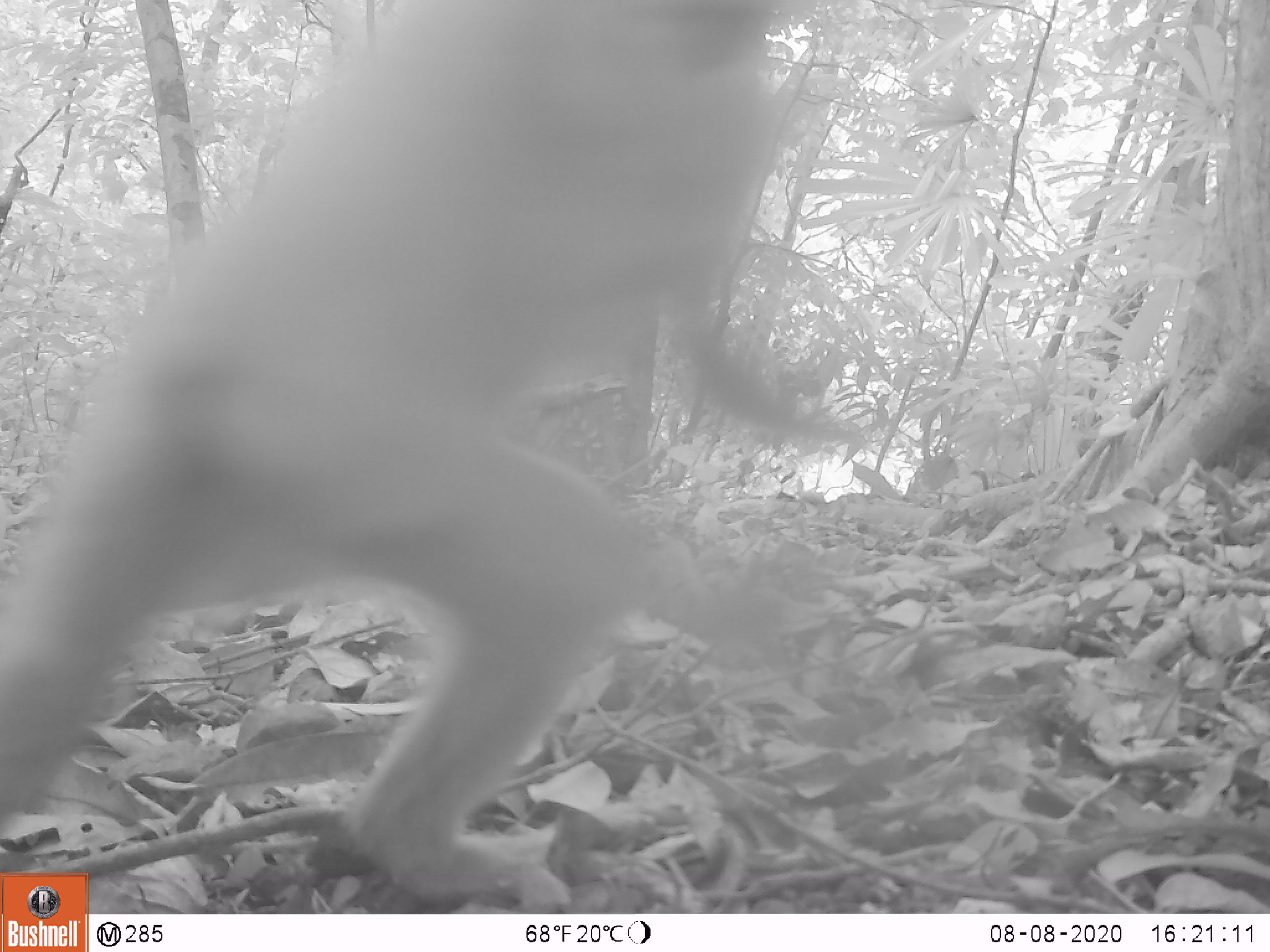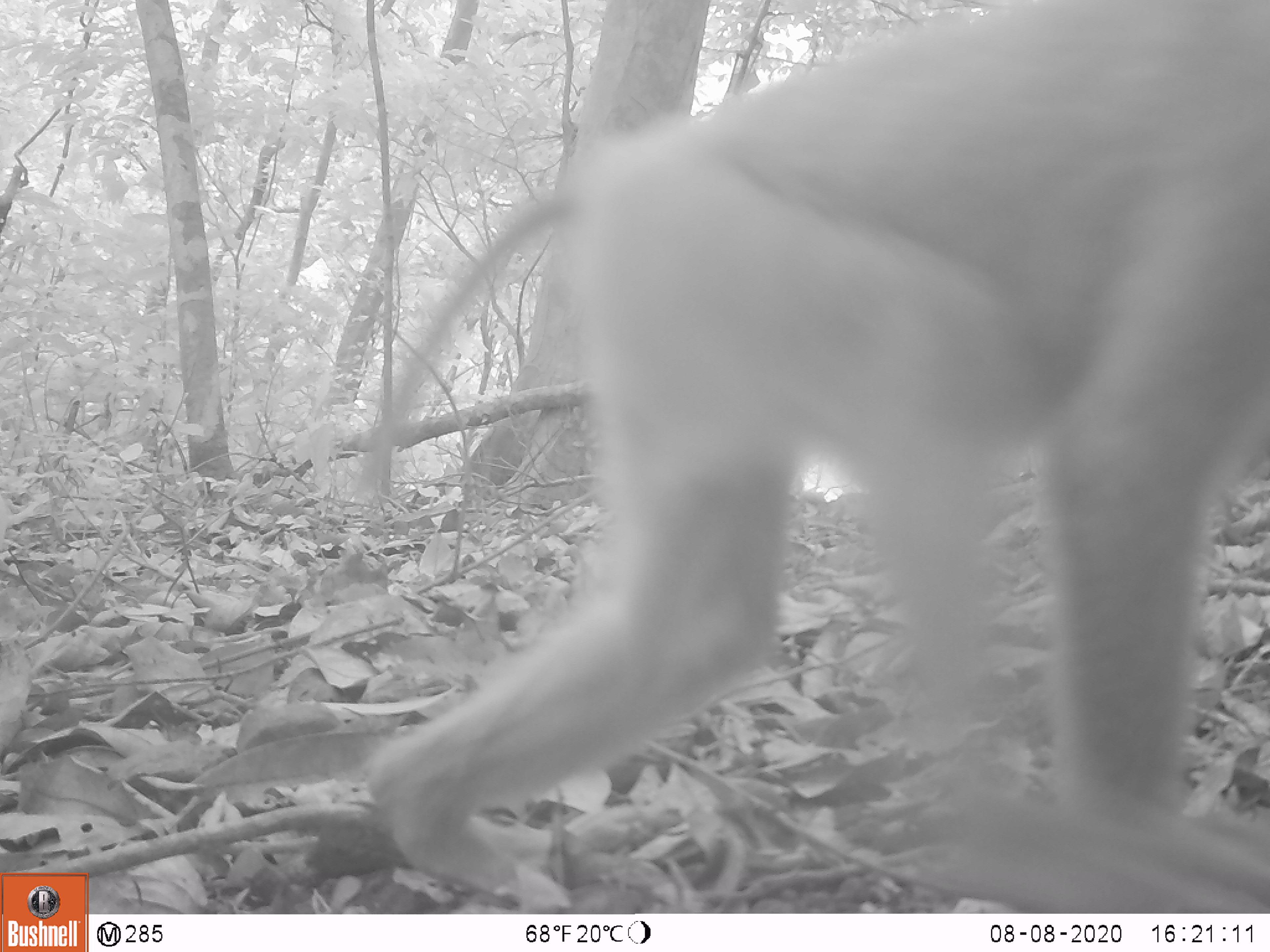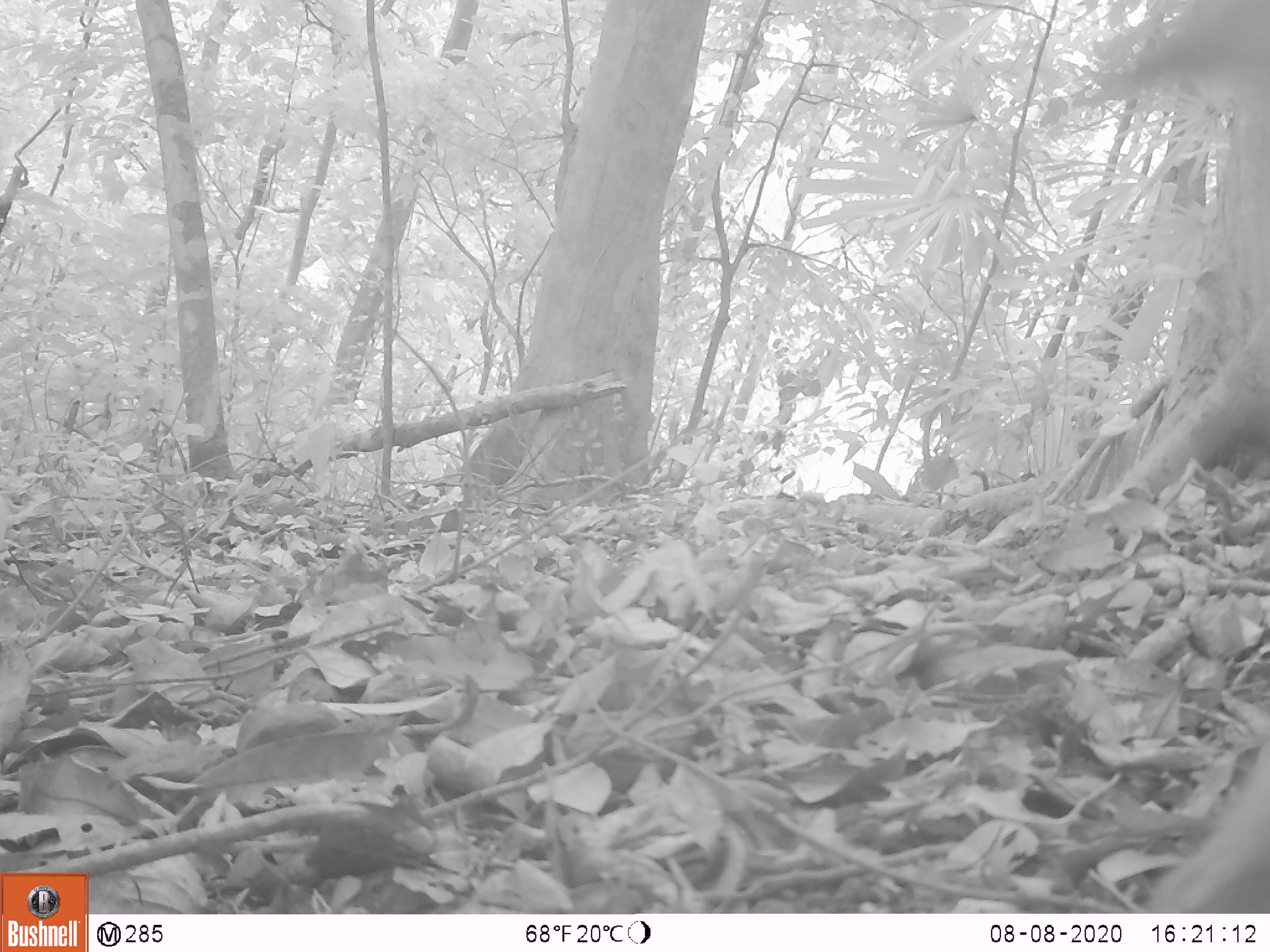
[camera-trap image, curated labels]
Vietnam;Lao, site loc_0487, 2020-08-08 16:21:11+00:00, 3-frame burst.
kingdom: Animalia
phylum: Chordata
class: Mammalia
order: Primates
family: Cercopithecidae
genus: Macaca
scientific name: Macaca nemestrina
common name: pig-tailed macaque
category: pig tailed macaque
Pig tailed macaque (pig-tailed macaque) (Macaca nemestrina). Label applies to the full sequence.